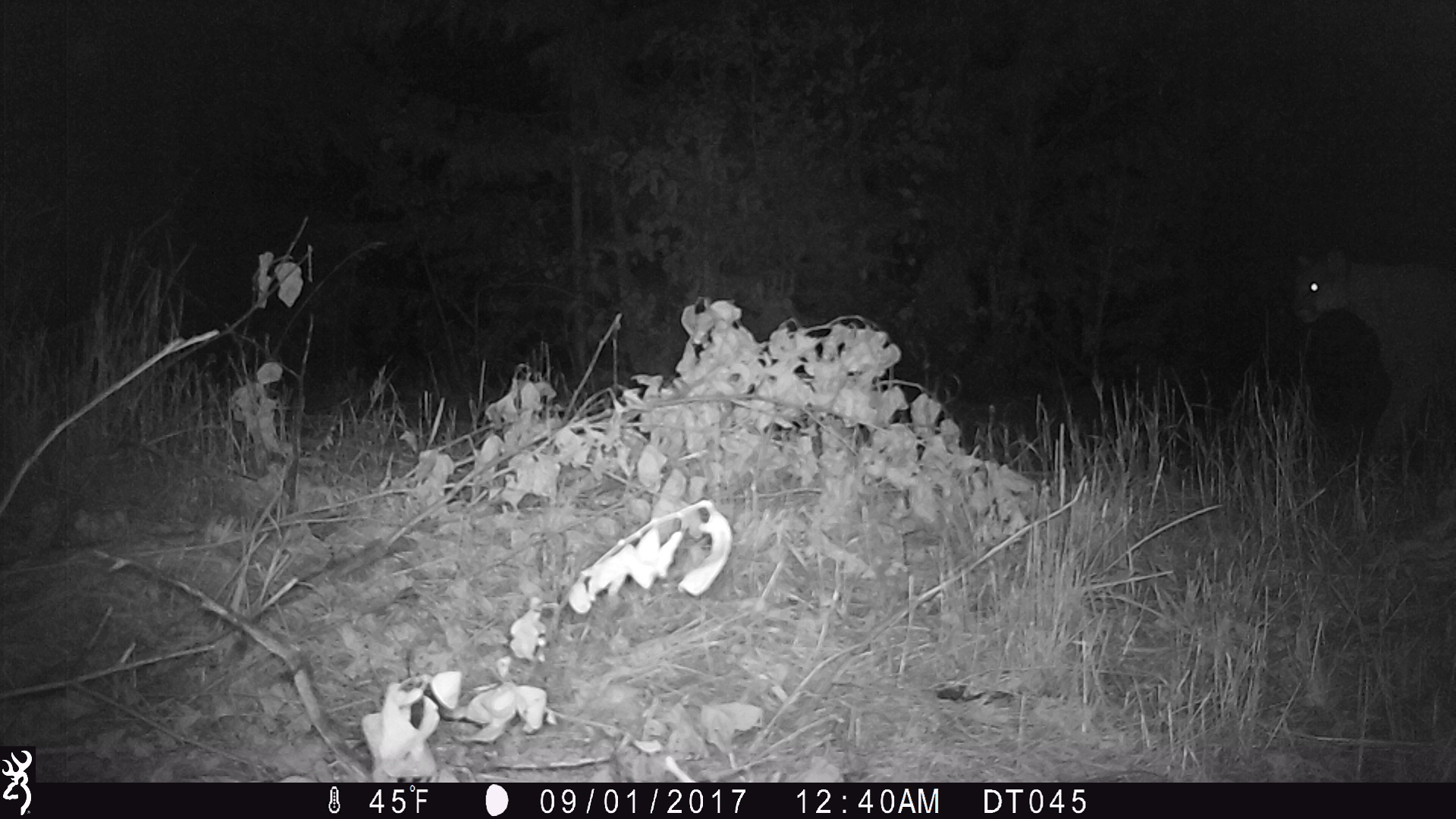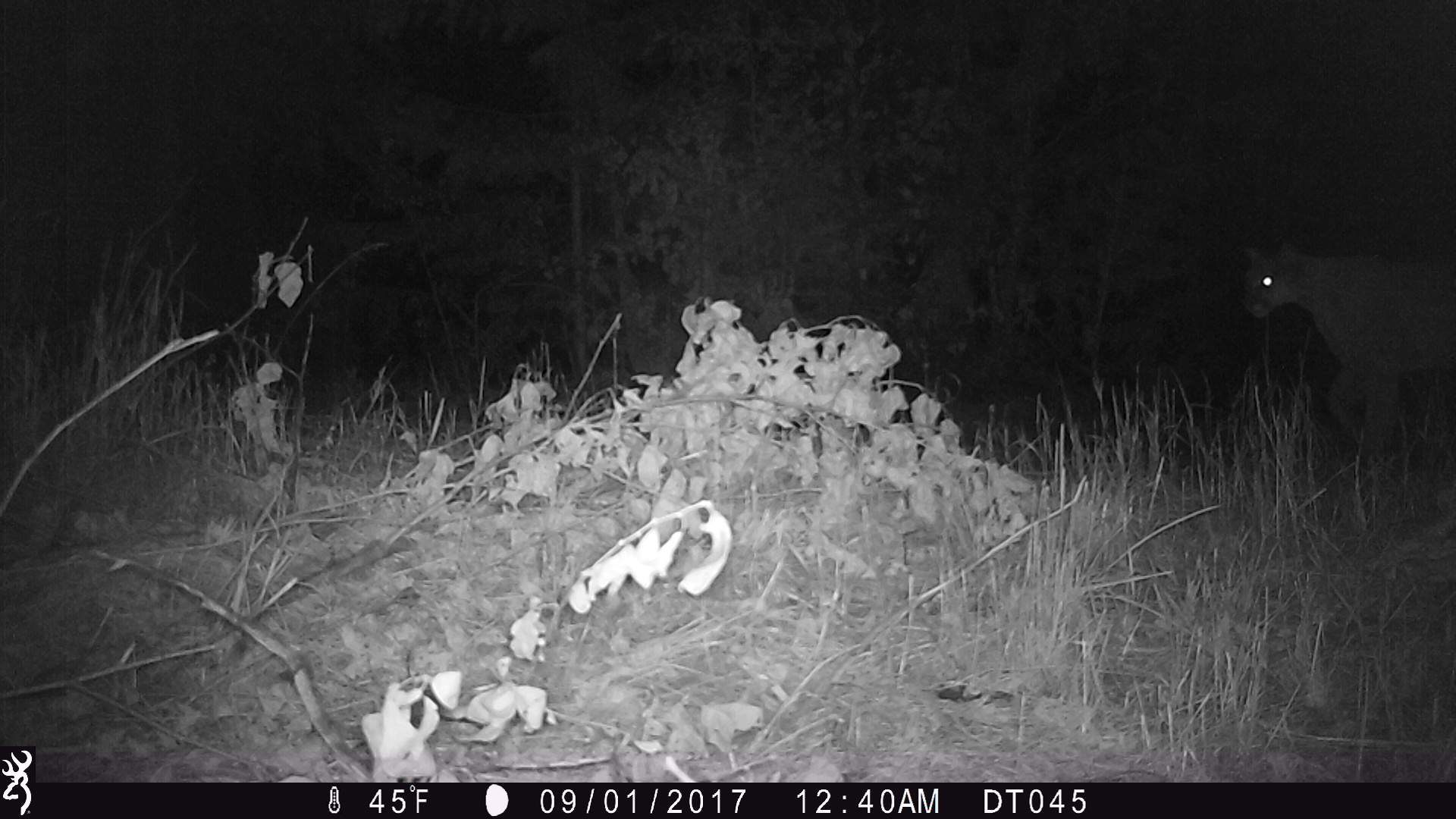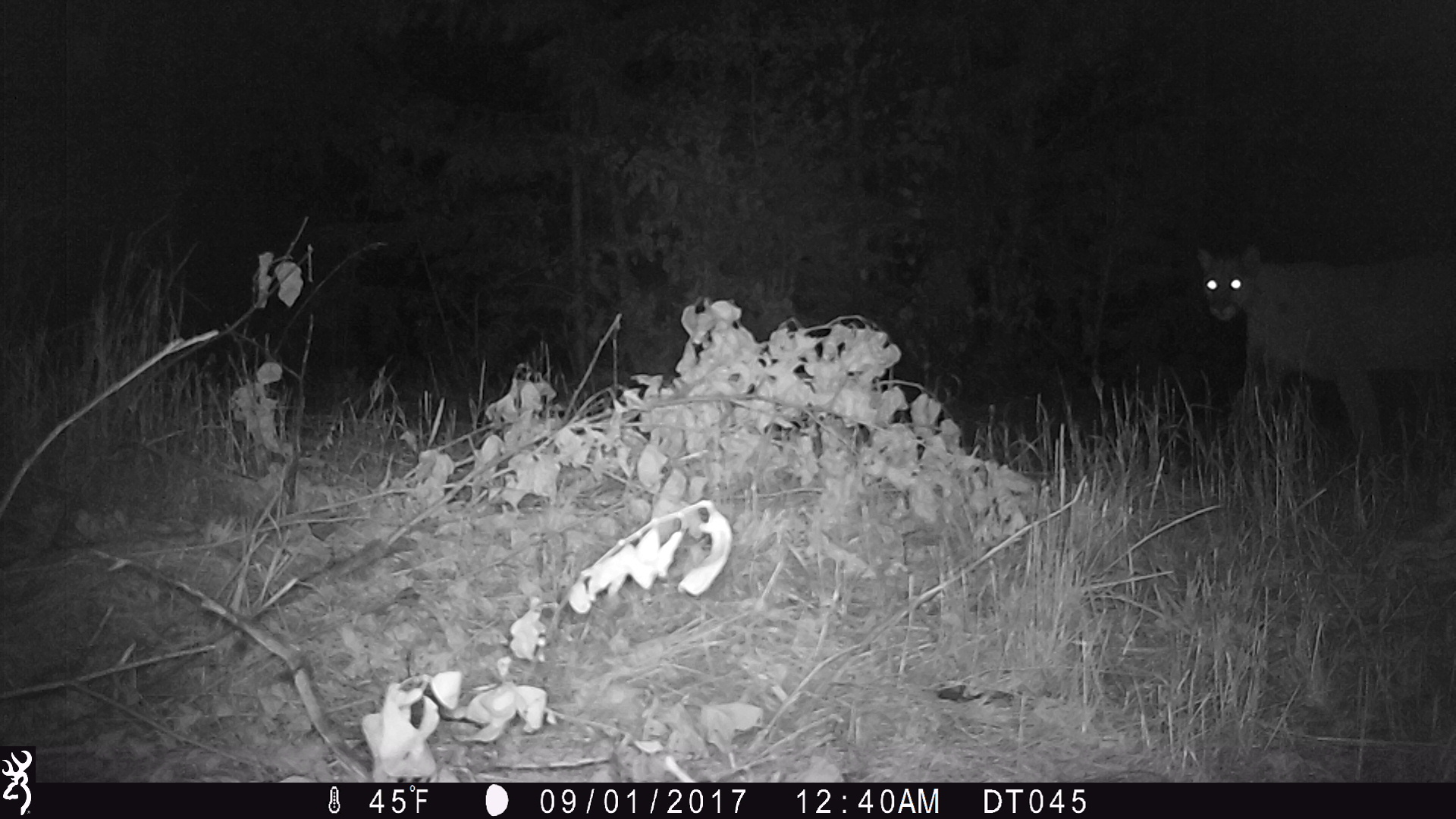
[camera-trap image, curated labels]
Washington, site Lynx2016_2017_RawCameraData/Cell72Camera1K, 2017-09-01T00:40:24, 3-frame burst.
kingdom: Animalia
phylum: Chordata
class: Mammalia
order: Carnivora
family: Felidae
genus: Puma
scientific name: Puma concolor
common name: mountain lion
Puma concolor (mountain lion). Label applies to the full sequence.